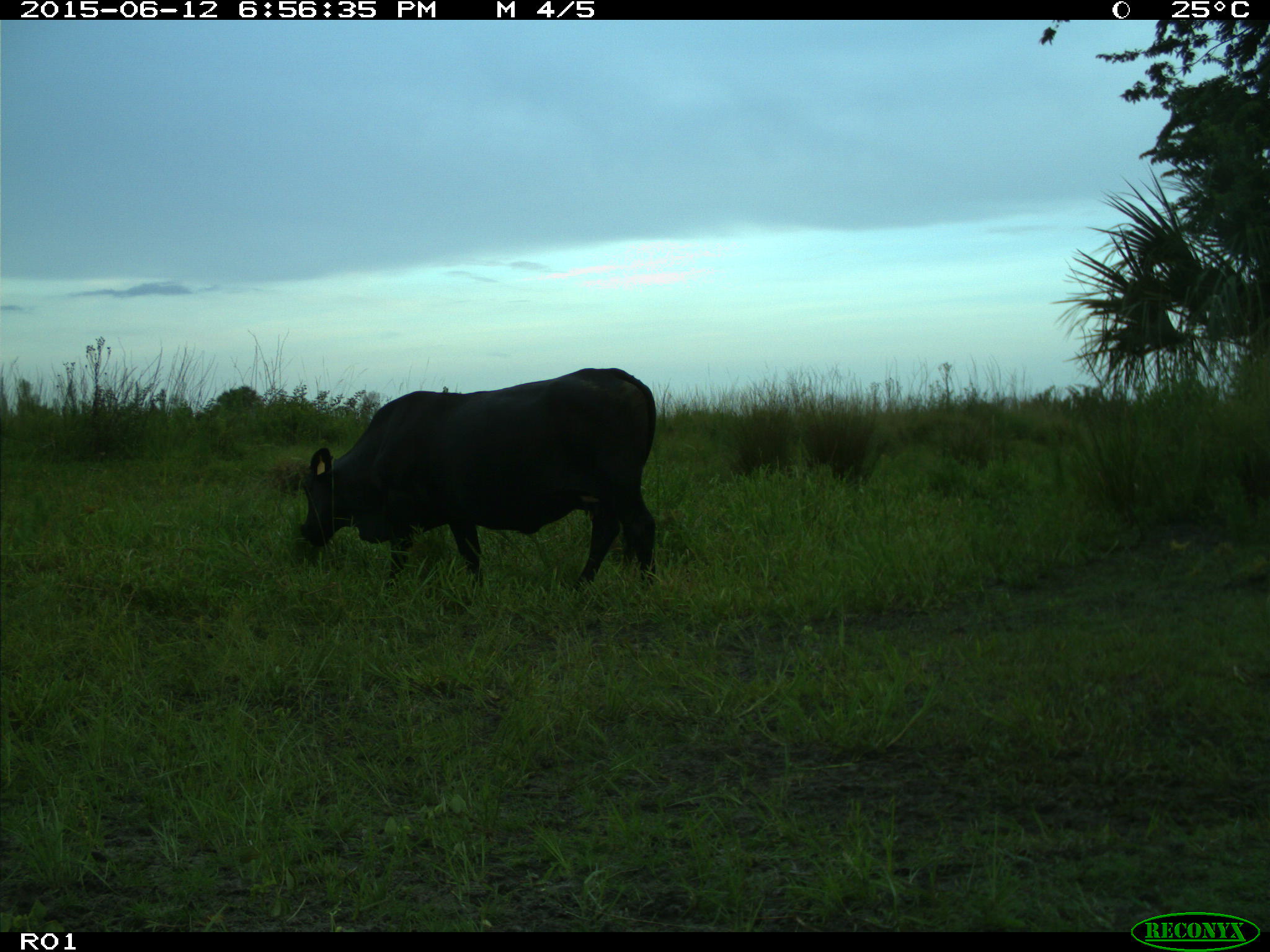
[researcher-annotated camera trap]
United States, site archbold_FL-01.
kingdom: Animalia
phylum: Chordata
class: Mammalia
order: Artiodactyla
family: Bovidae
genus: Bos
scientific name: Bos taurus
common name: domestic cow